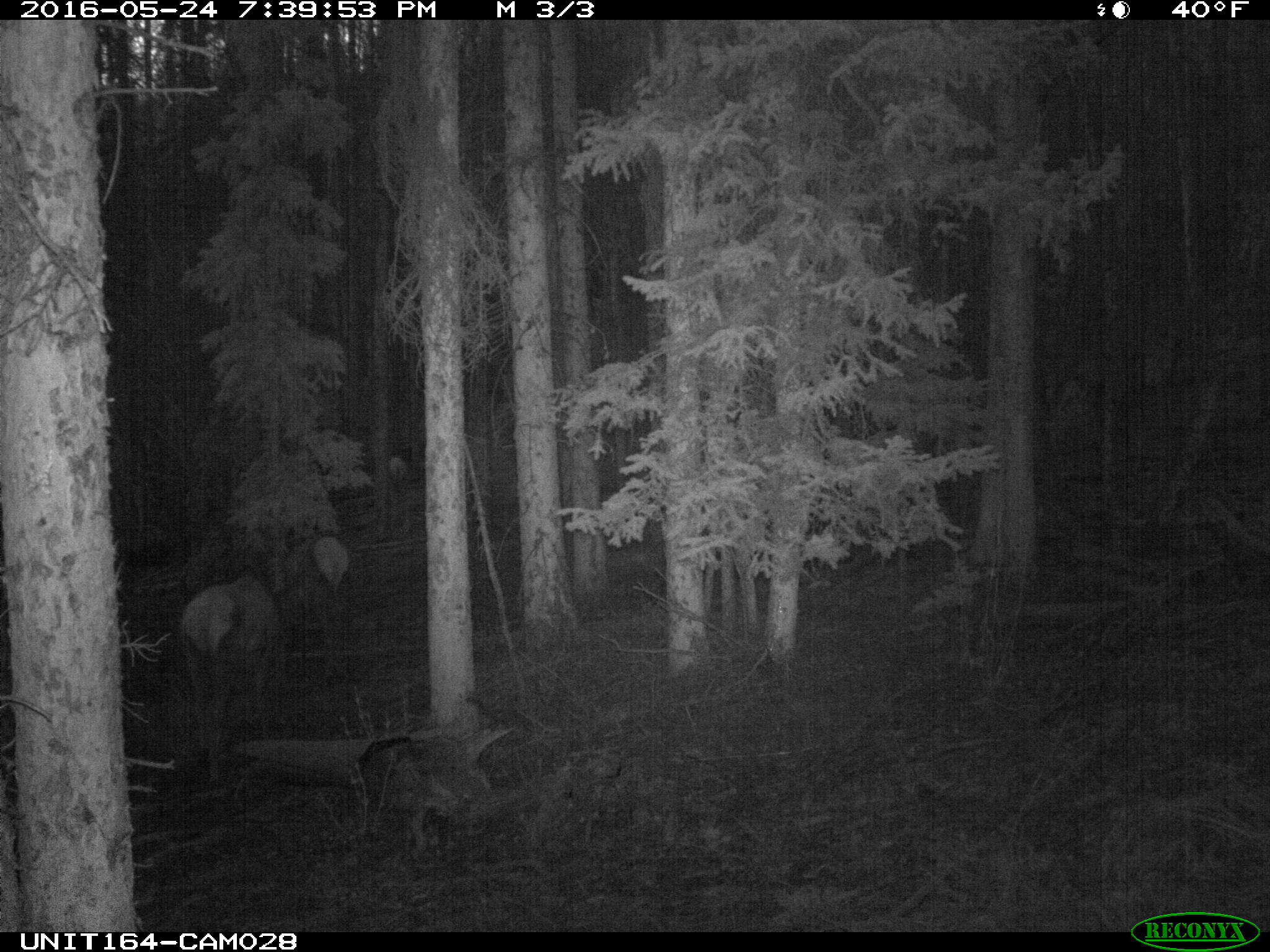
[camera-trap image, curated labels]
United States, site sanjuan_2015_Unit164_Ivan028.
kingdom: Animalia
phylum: Chordata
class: Mammalia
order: Artiodactyla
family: Cervidae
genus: Cervus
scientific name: Cervus elaphus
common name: red deer